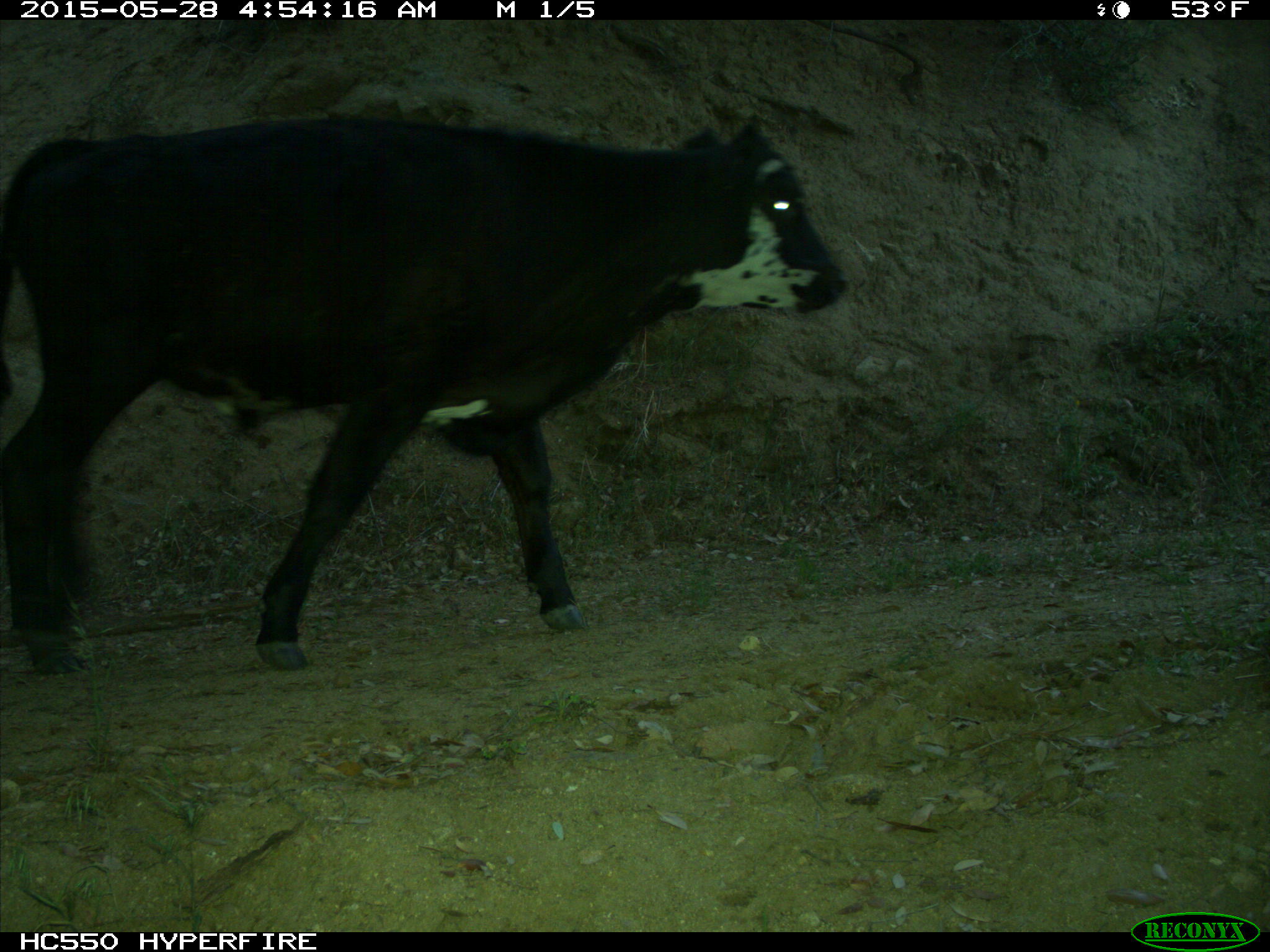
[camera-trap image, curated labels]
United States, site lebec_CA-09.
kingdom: Animalia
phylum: Chordata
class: Mammalia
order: Artiodactyla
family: Bovidae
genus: Bos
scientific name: Bos taurus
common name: domestic cow